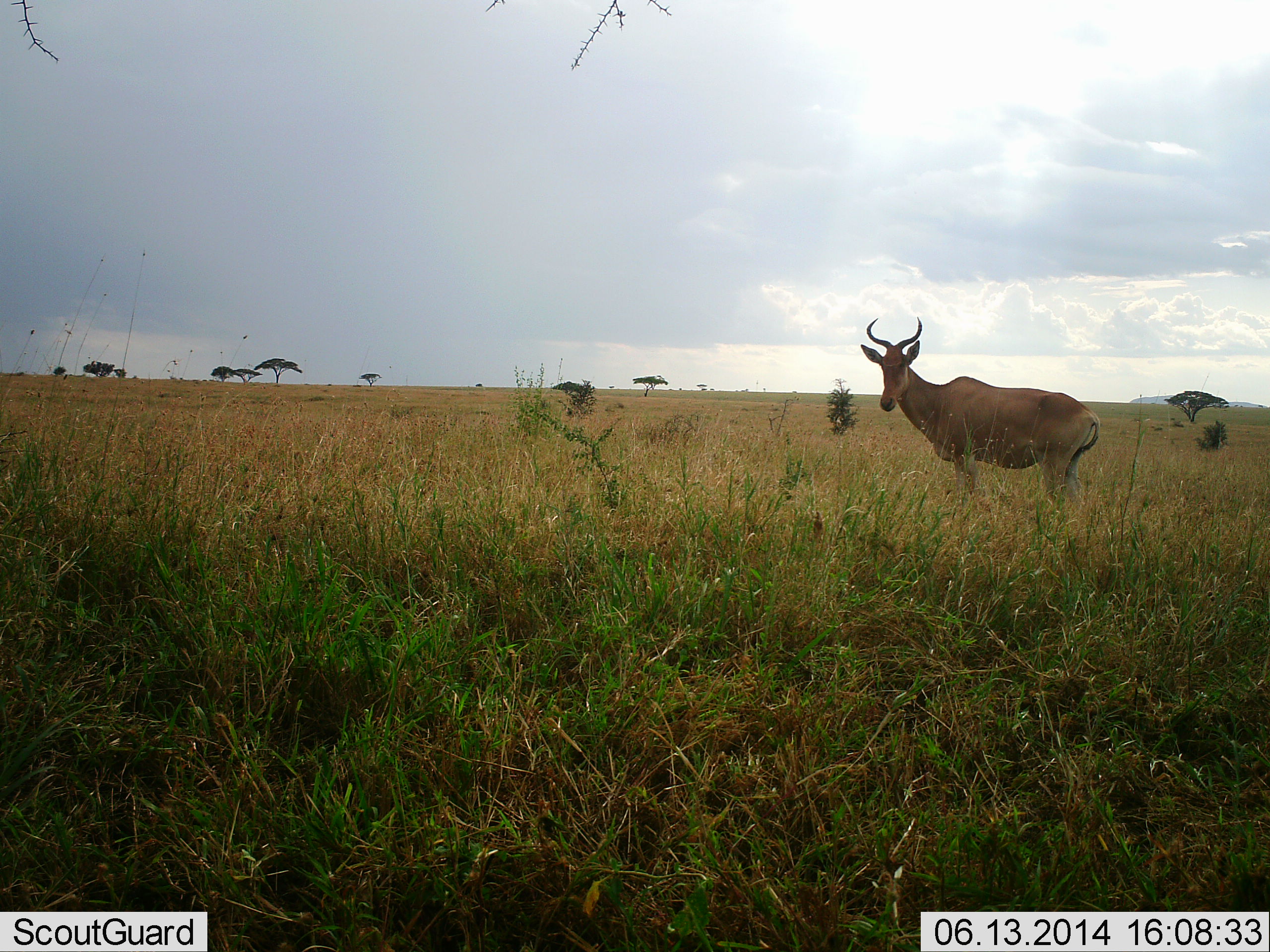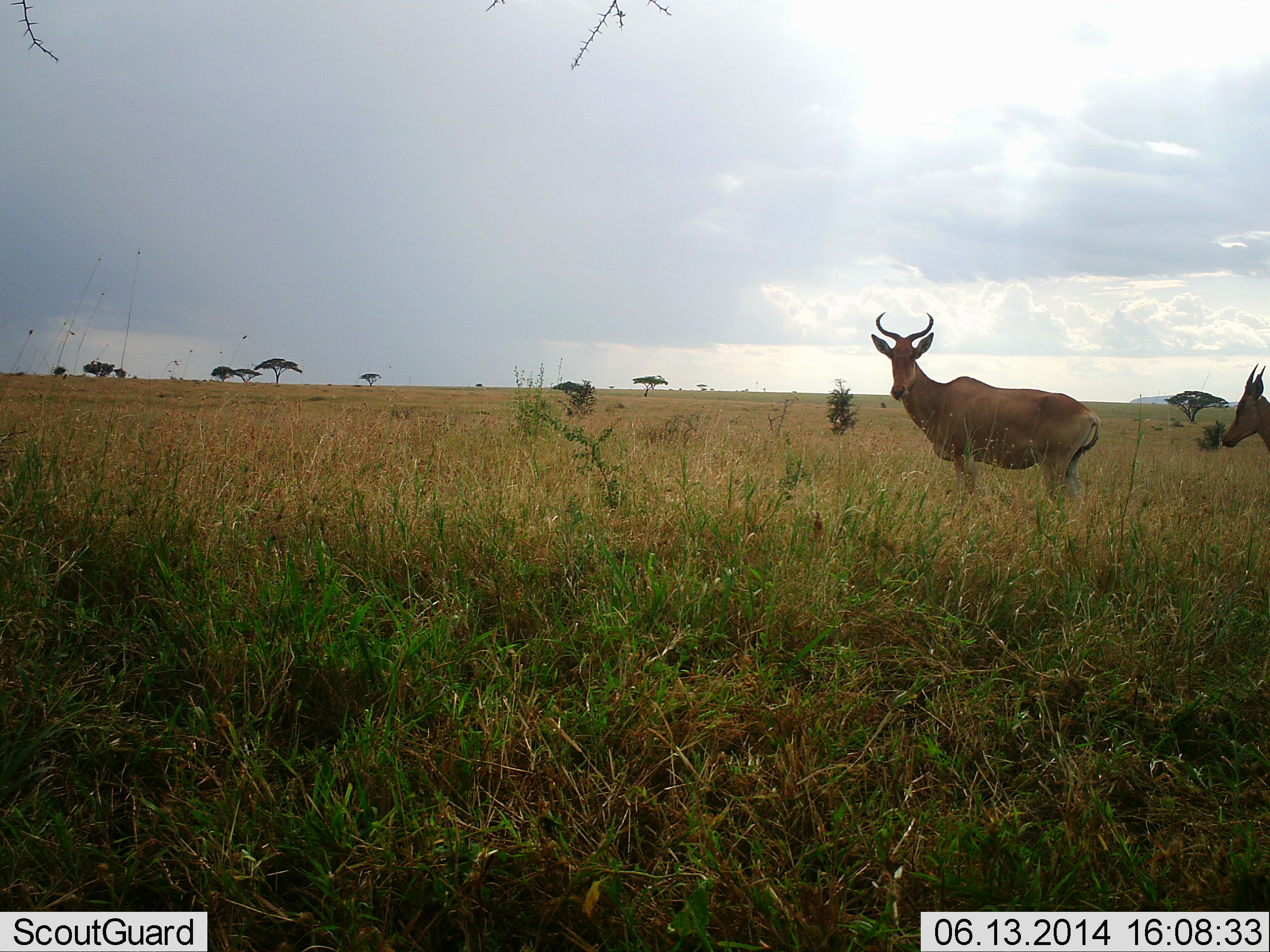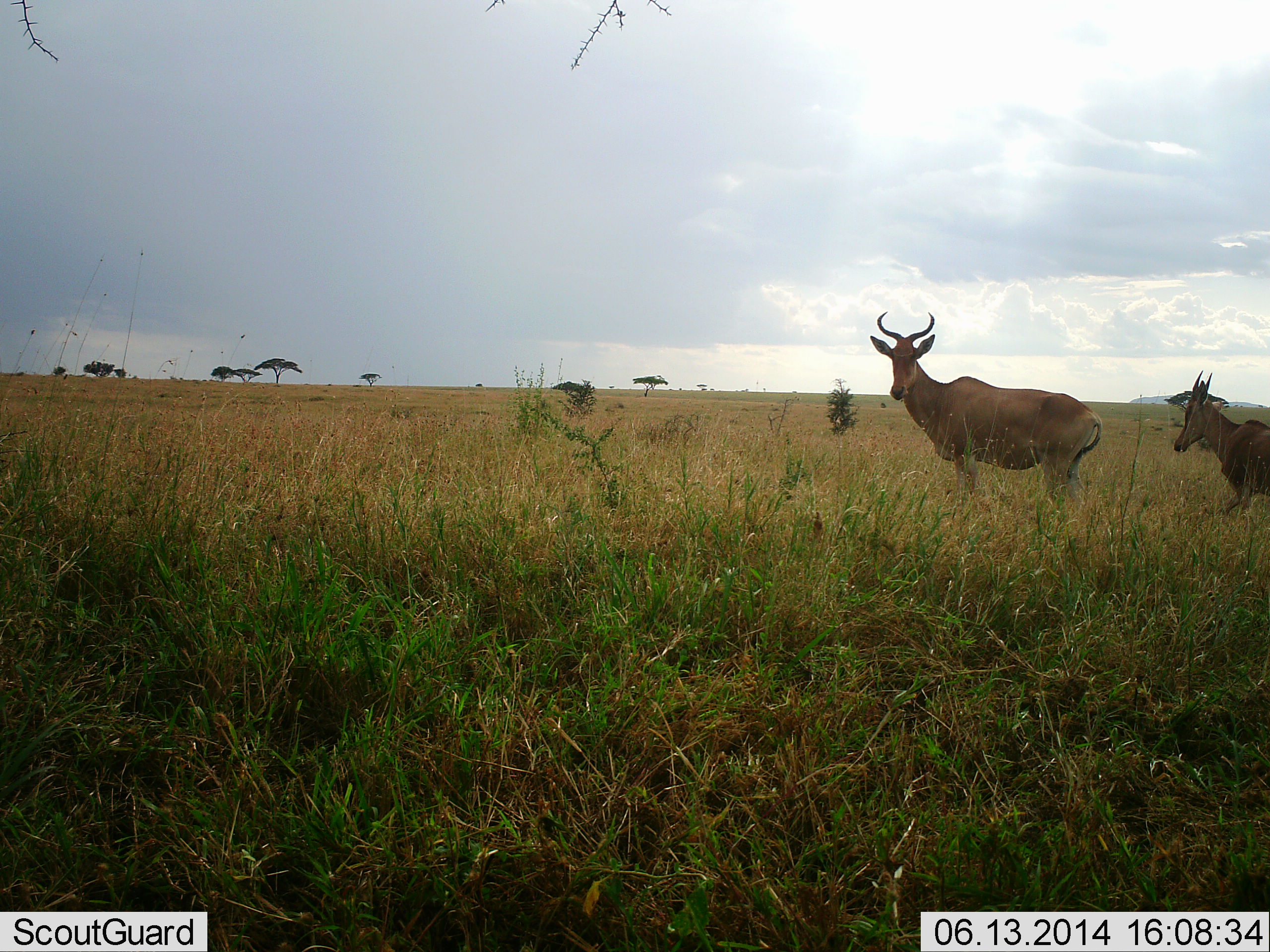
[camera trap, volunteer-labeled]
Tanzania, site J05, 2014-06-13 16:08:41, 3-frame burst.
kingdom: Animalia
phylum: Chordata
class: Mammalia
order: Artiodactyla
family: Bovidae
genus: Alcelaphus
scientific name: Alcelaphus buselaphus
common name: hartebeest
Hartebeest (Alcelaphus buselaphus), count 2. Behavior (volunteer vote fractions): standing 90%, resting 10%, moving 70%, interacting 0%. Young present (vote fraction): 0%. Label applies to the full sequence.